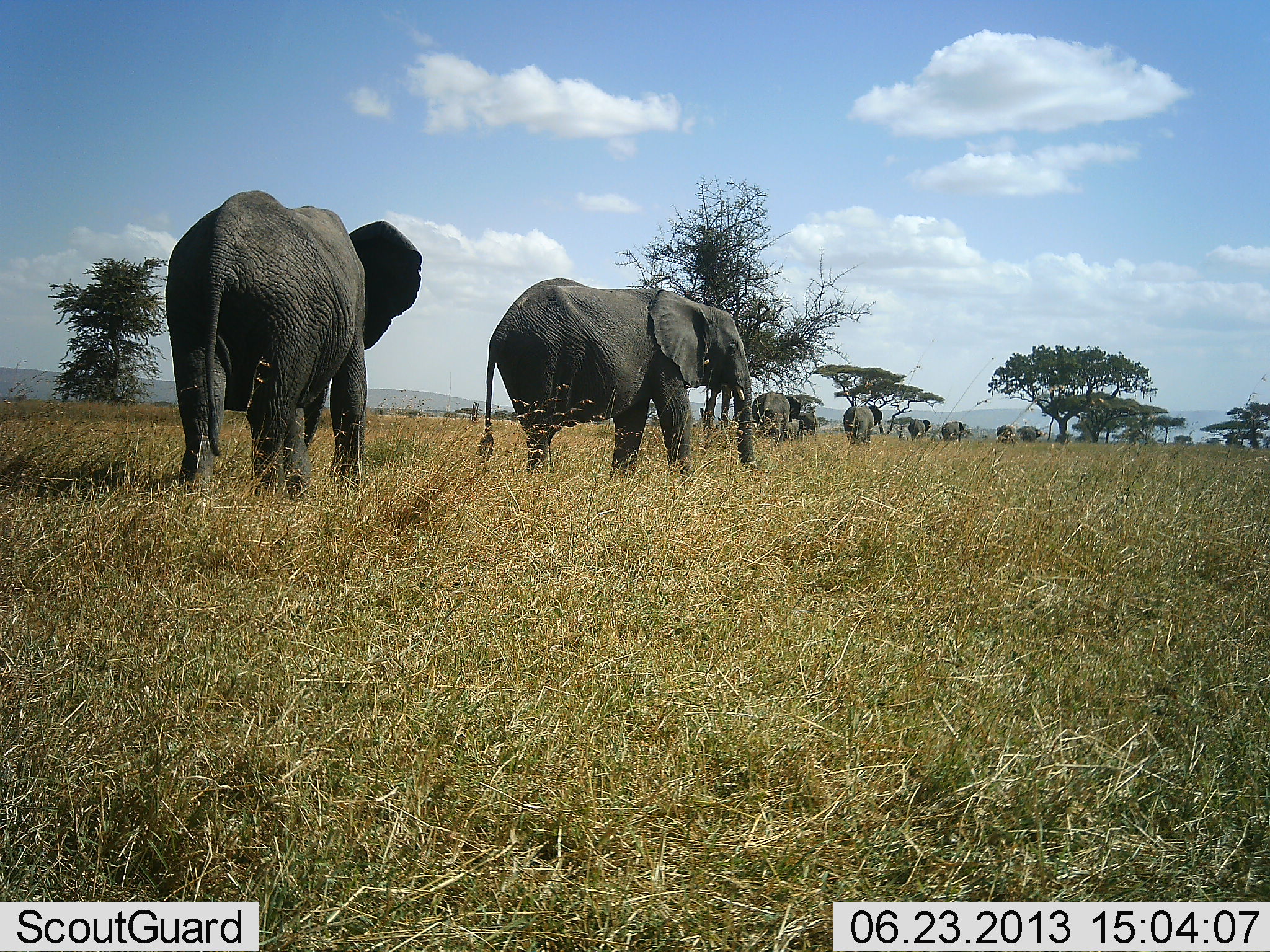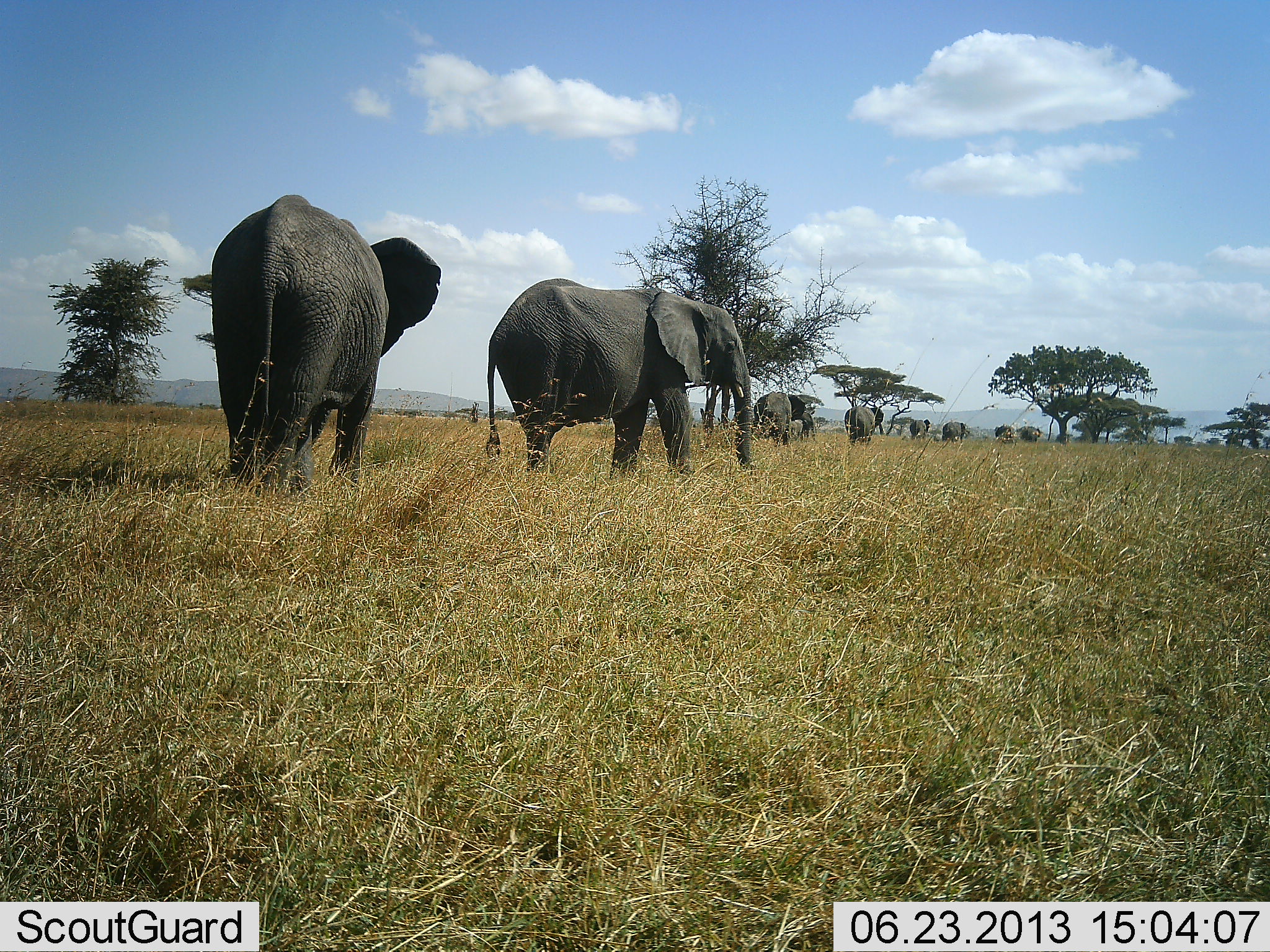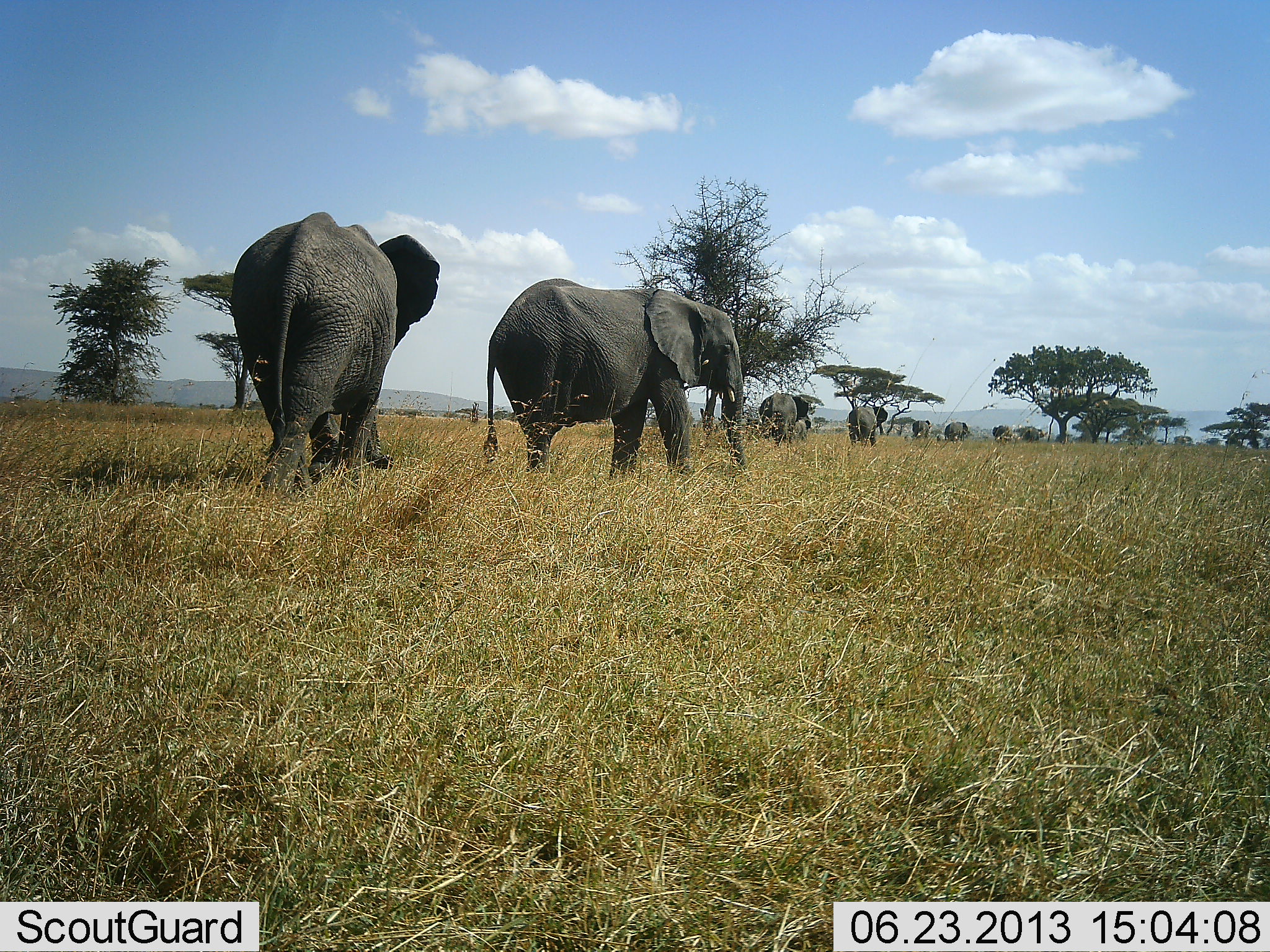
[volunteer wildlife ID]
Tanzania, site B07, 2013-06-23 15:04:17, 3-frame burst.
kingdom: Animalia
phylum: Chordata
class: Mammalia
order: Proboscidea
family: Elephantidae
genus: Loxodonta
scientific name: Loxodonta africana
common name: african bush elephant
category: elephant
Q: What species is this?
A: Elephant (african bush elephant) (Loxodonta africana).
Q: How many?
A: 10.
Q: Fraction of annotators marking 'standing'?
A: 10%.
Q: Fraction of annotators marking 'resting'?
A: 0%.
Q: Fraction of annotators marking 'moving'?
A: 100%.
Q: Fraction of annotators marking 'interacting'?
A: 0%.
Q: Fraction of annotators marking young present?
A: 30%.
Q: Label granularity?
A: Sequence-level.